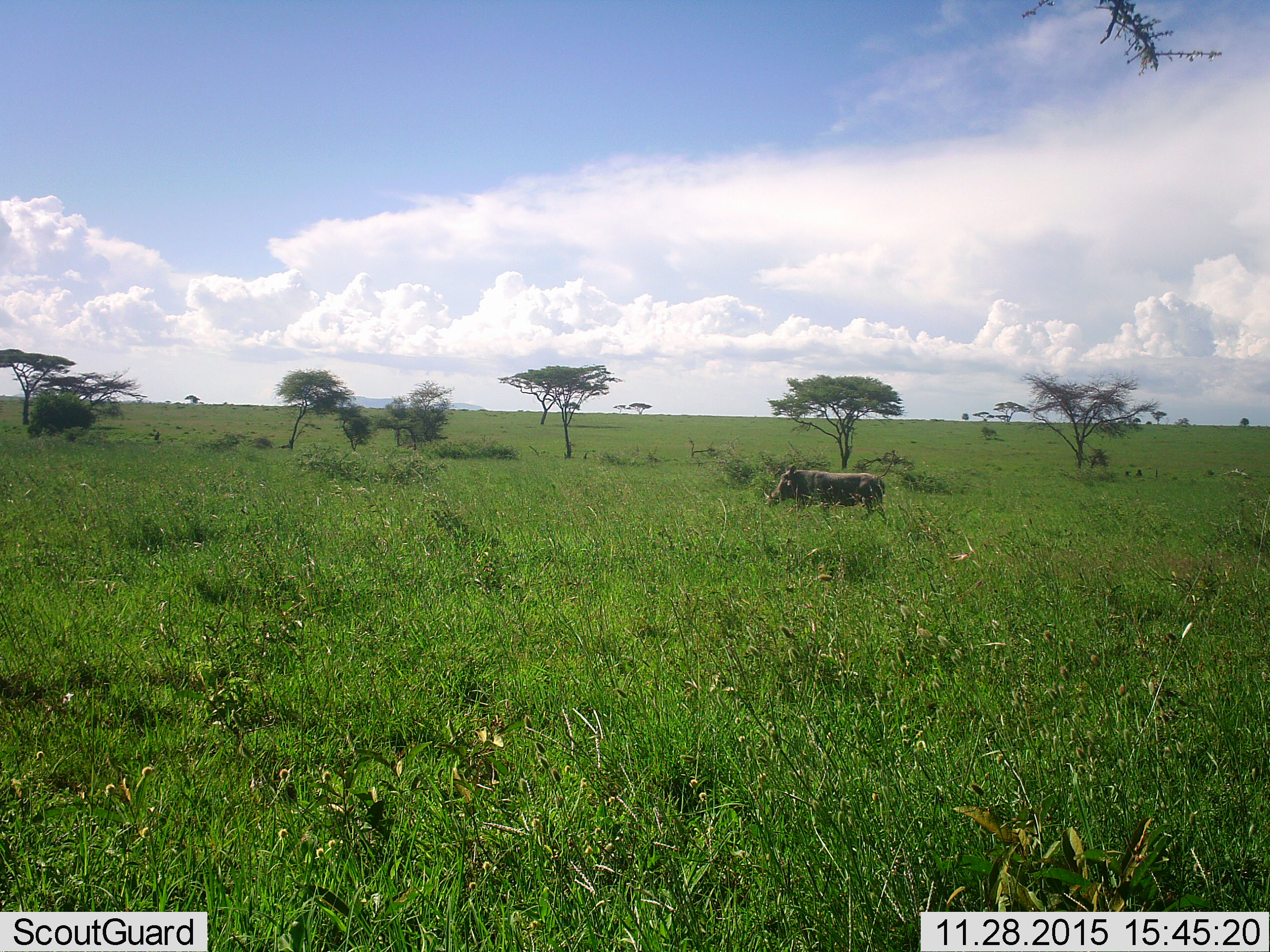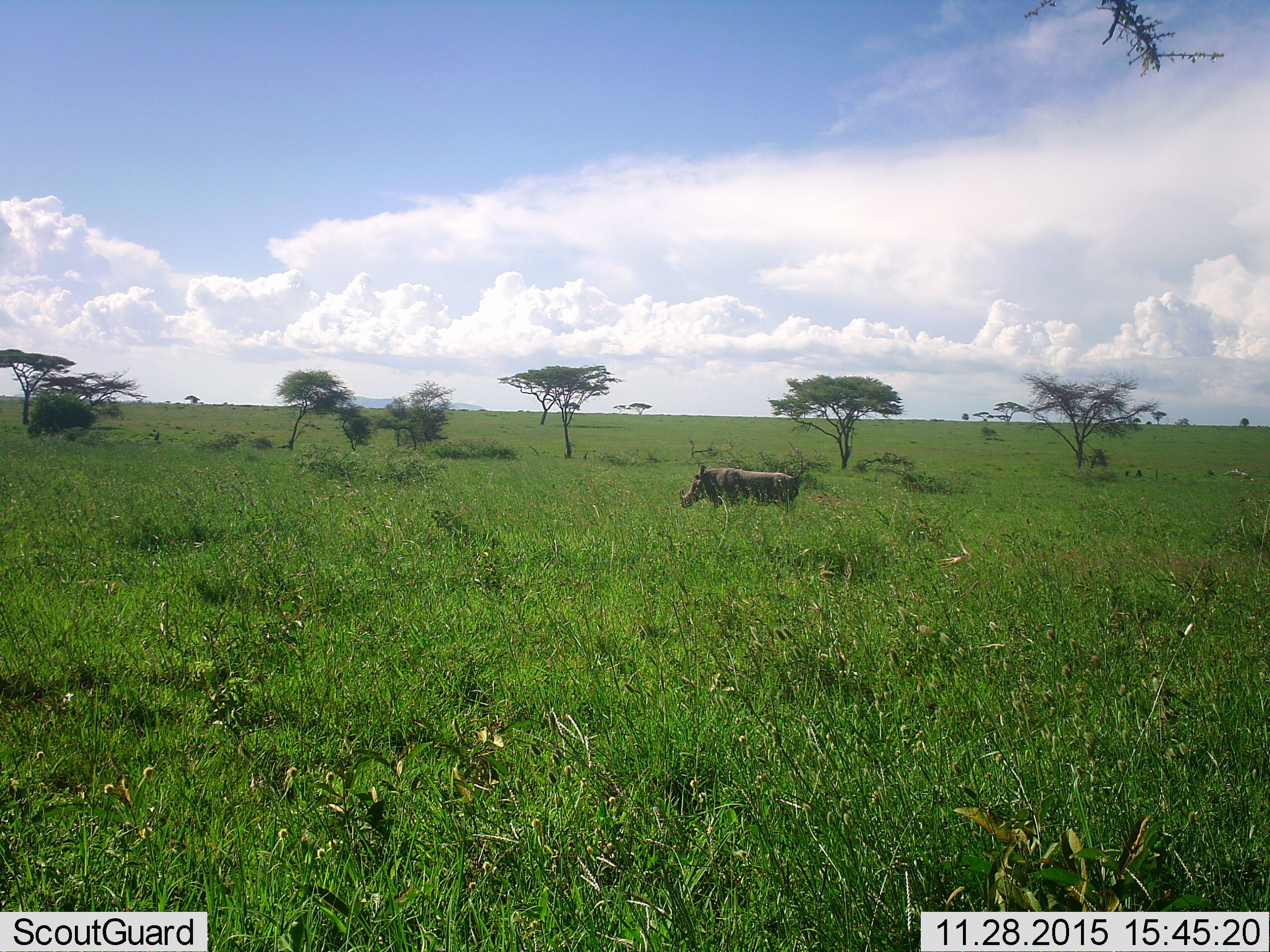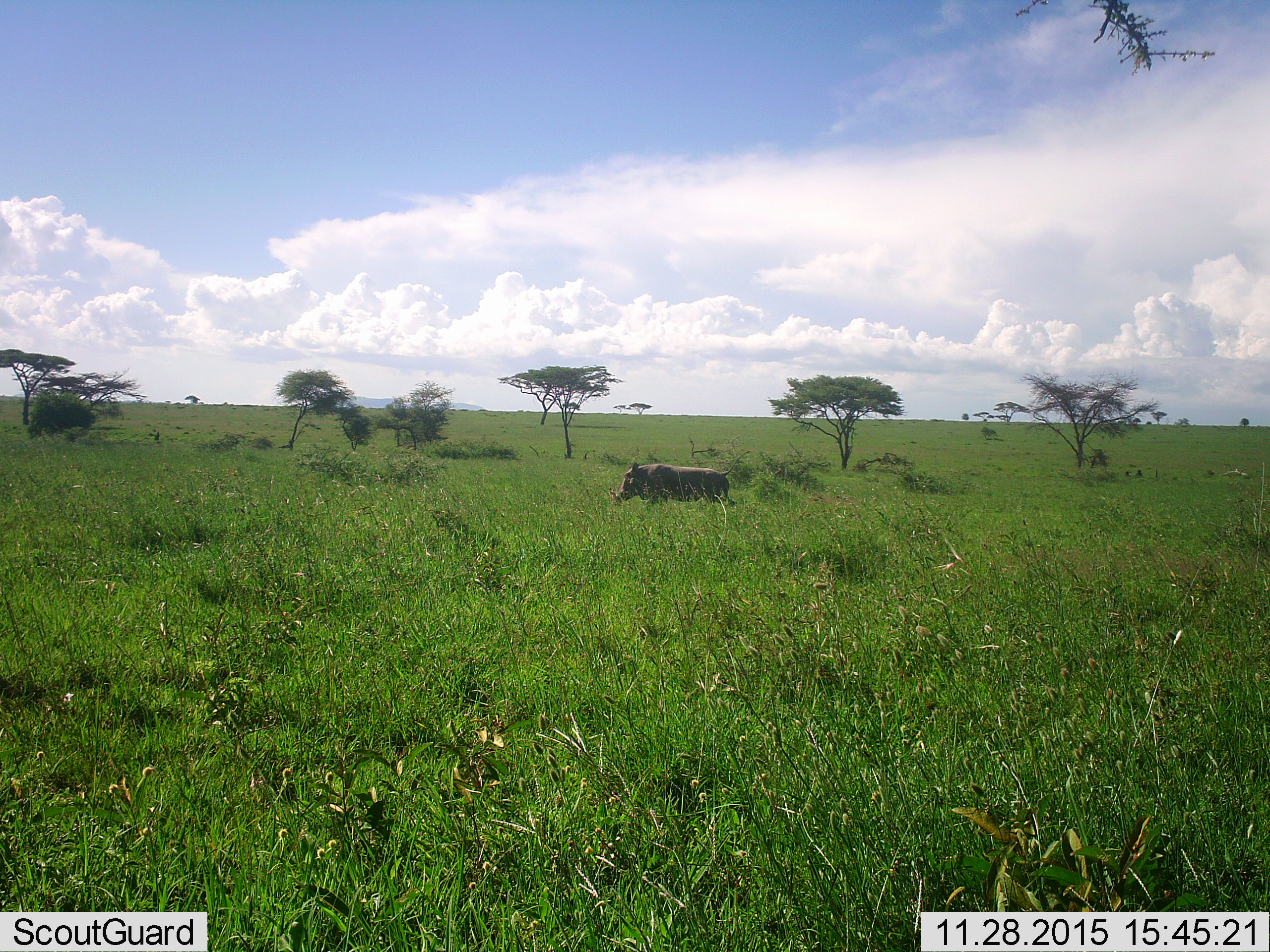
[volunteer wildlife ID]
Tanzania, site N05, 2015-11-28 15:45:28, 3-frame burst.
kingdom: Animalia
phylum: Chordata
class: Mammalia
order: Artiodactyla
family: Suidae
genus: Phacochoerus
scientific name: Phacochoerus africanus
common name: warthog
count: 1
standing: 25%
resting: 0%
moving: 88%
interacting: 0%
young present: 0%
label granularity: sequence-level